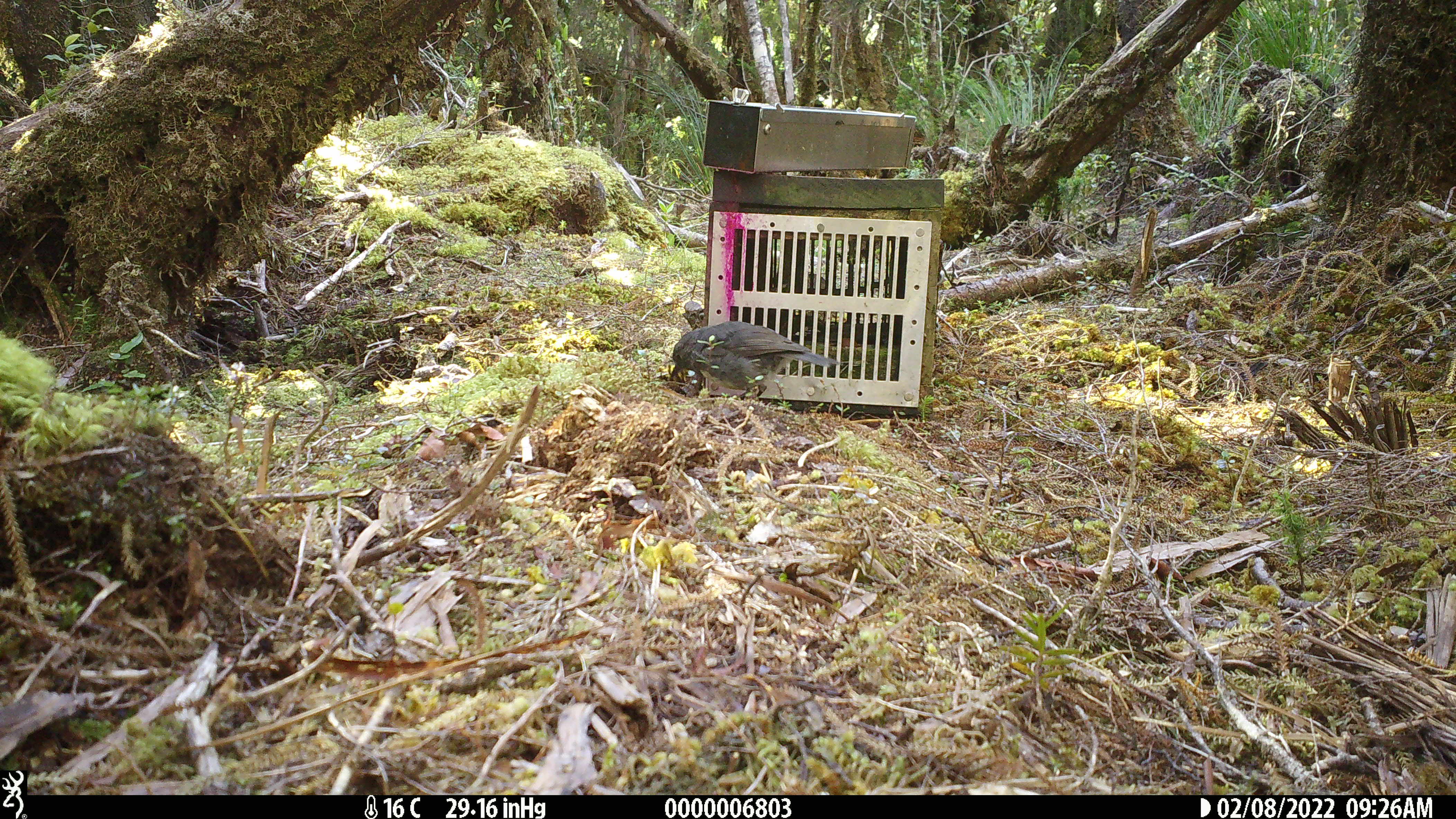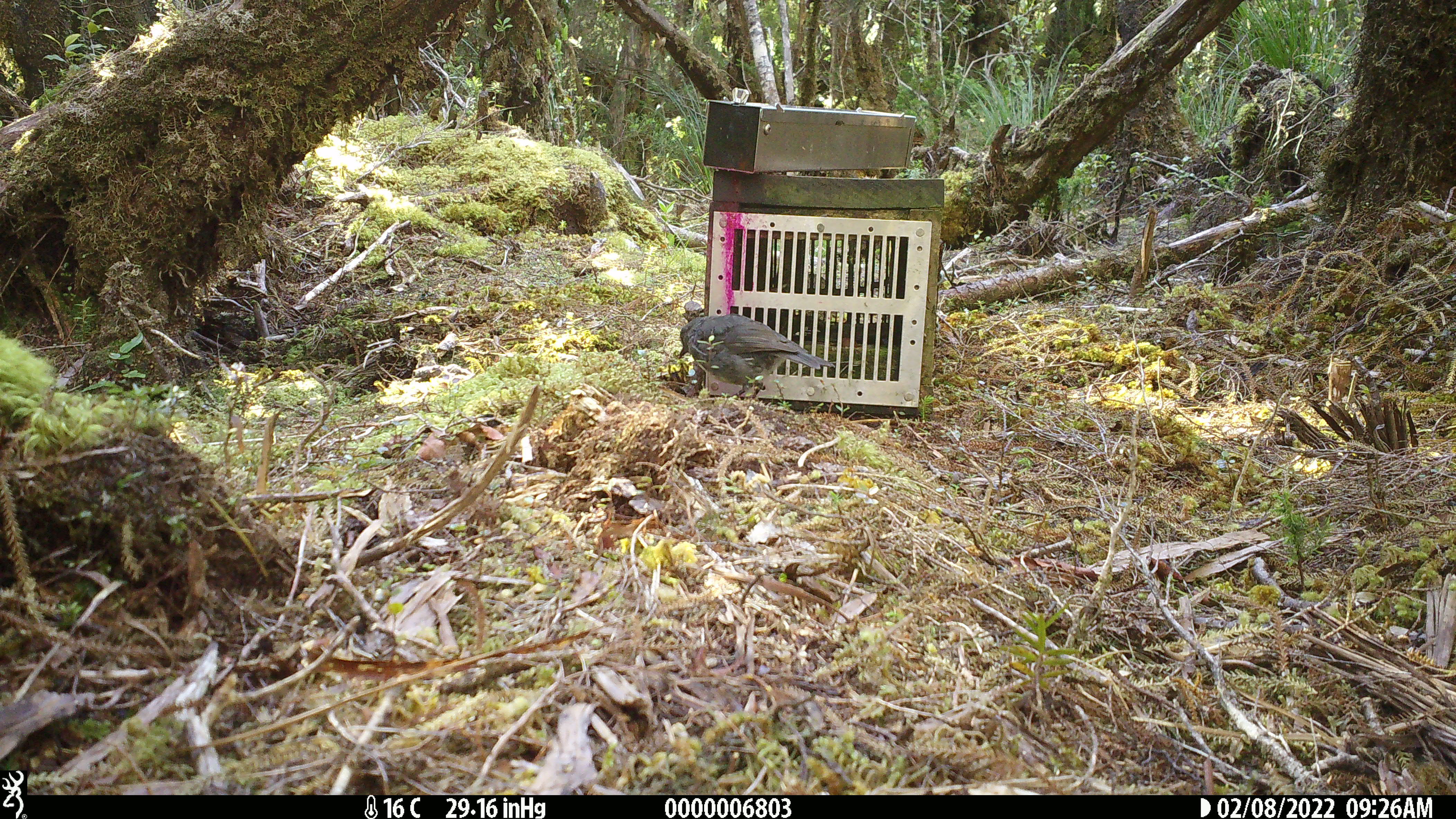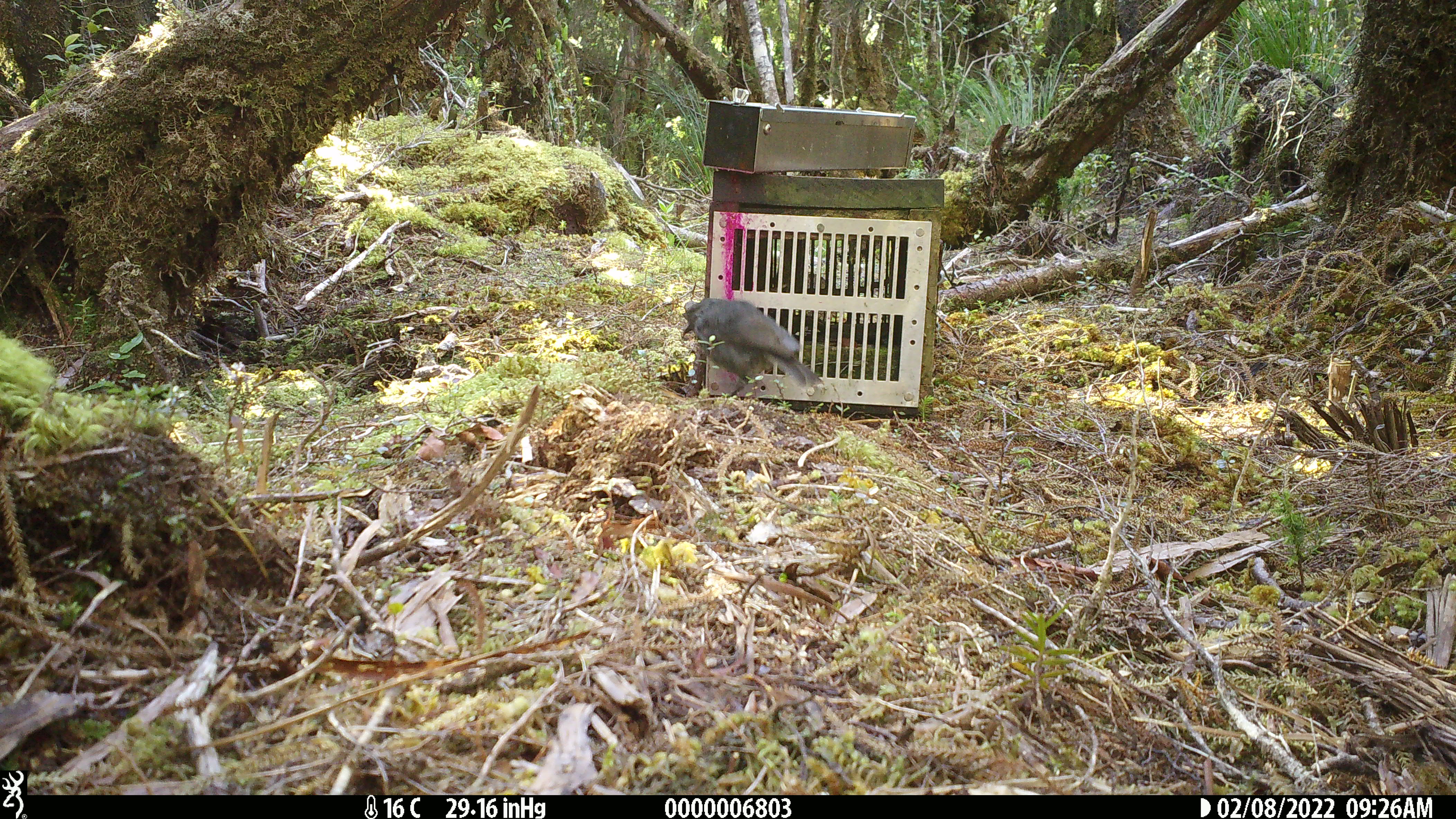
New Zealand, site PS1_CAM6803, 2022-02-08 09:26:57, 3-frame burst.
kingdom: Animalia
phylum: Chordata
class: Aves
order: Passeriformes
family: Petroicidae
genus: Petroica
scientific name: Petroica australis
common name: new zealand robin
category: robin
Robin (new zealand robin) (Petroica australis).